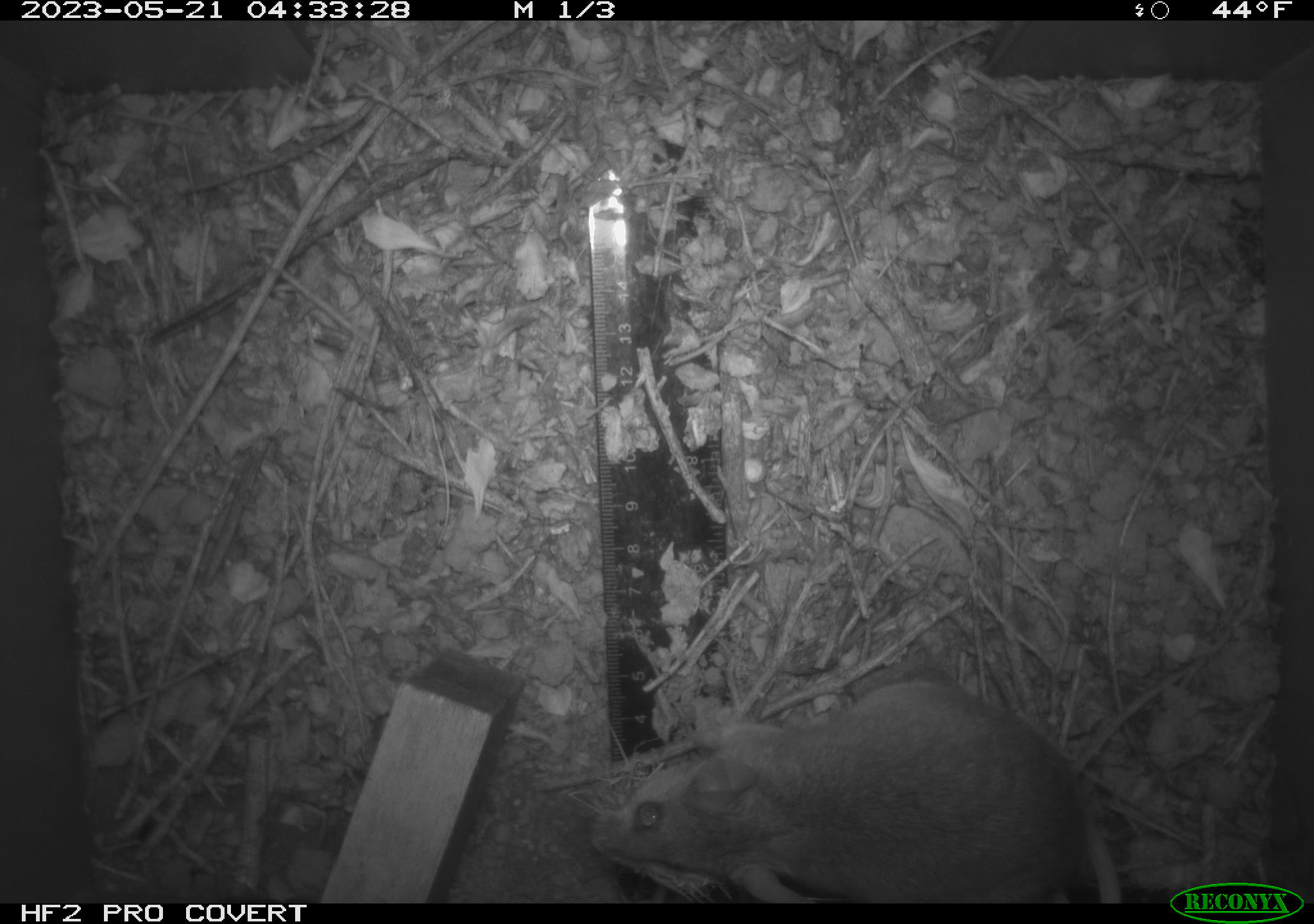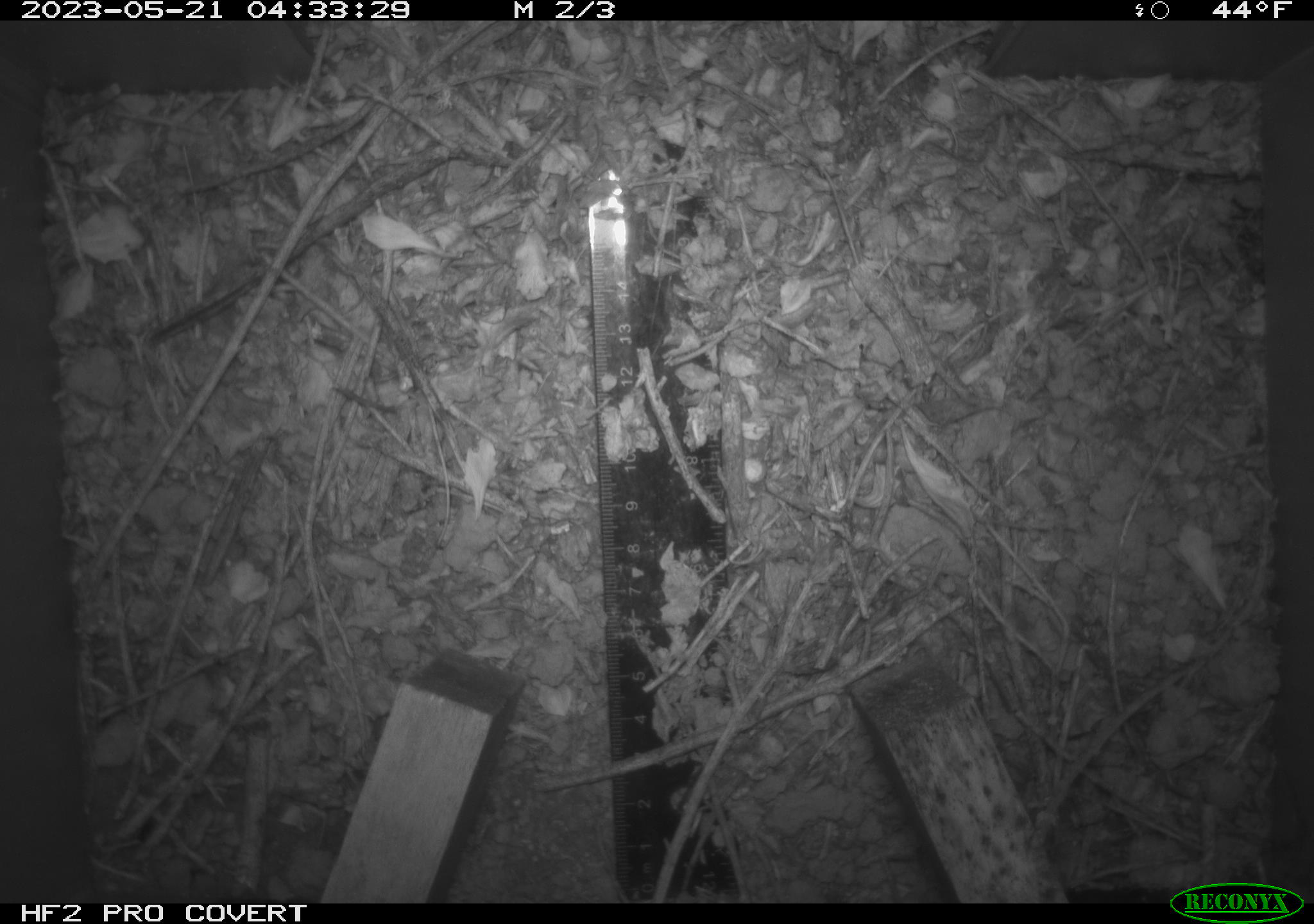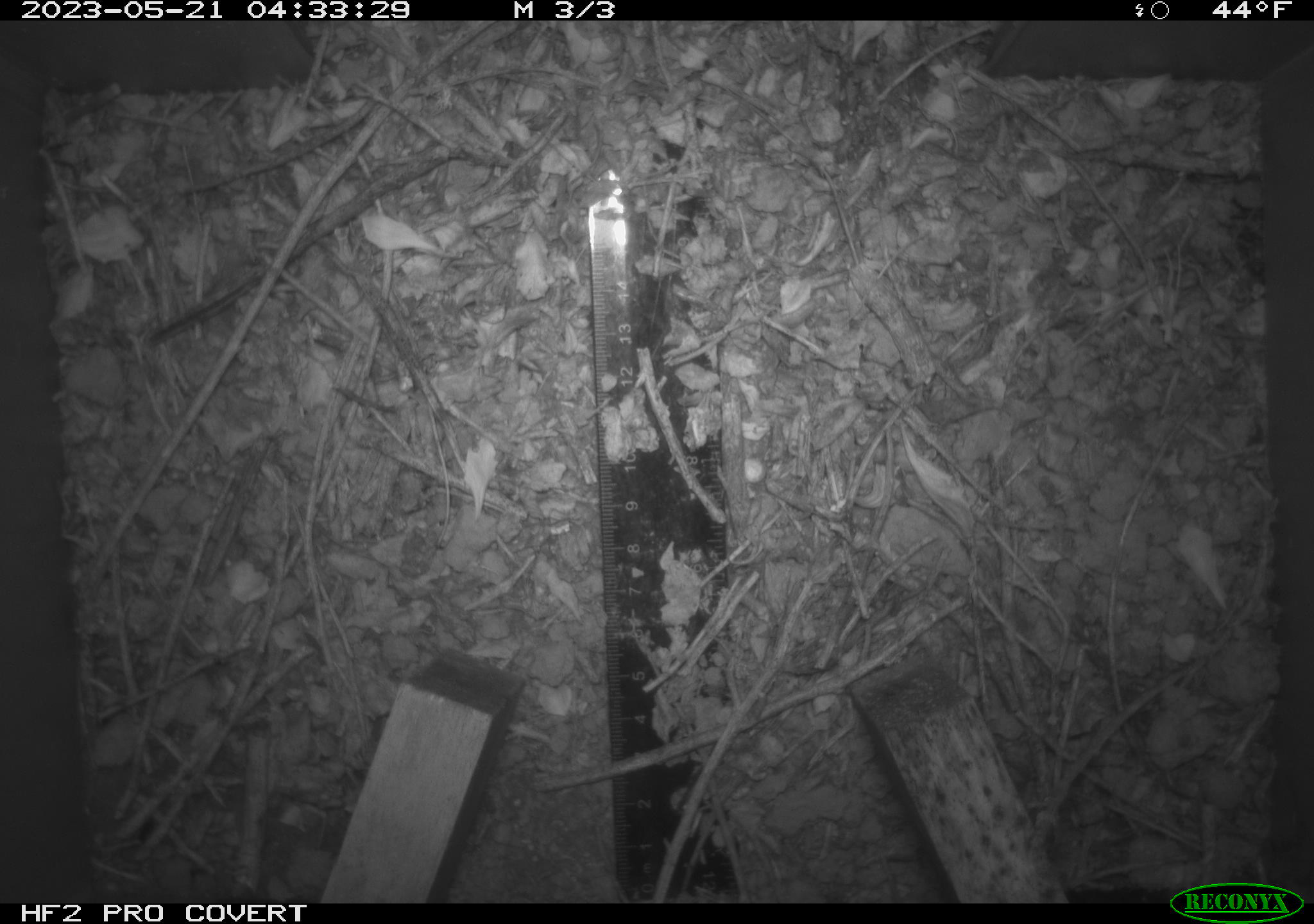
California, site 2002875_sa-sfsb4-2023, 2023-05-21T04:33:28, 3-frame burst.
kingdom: Animalia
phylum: Chordata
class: Mammalia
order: Rodentia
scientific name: Rodentia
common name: mouse species